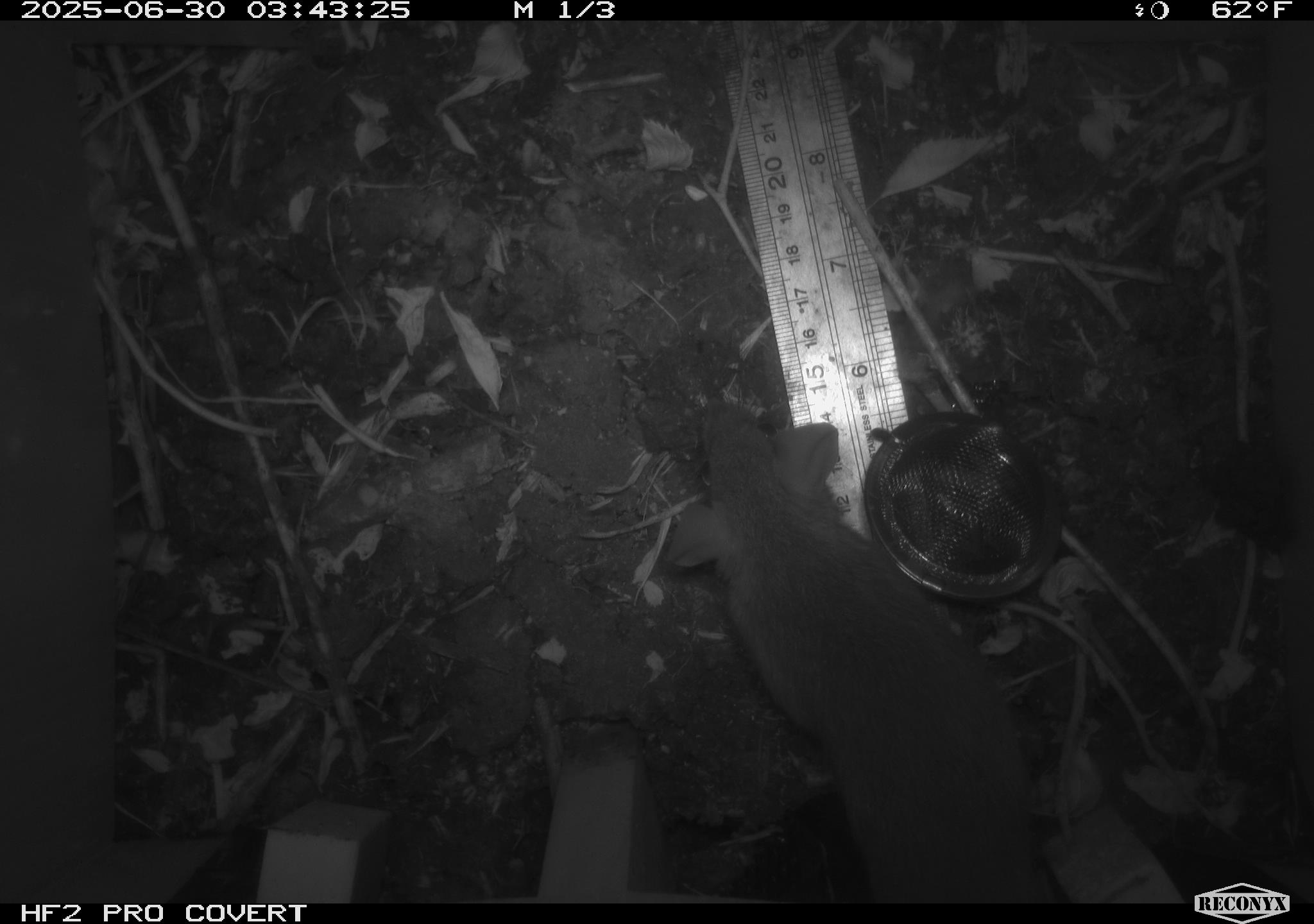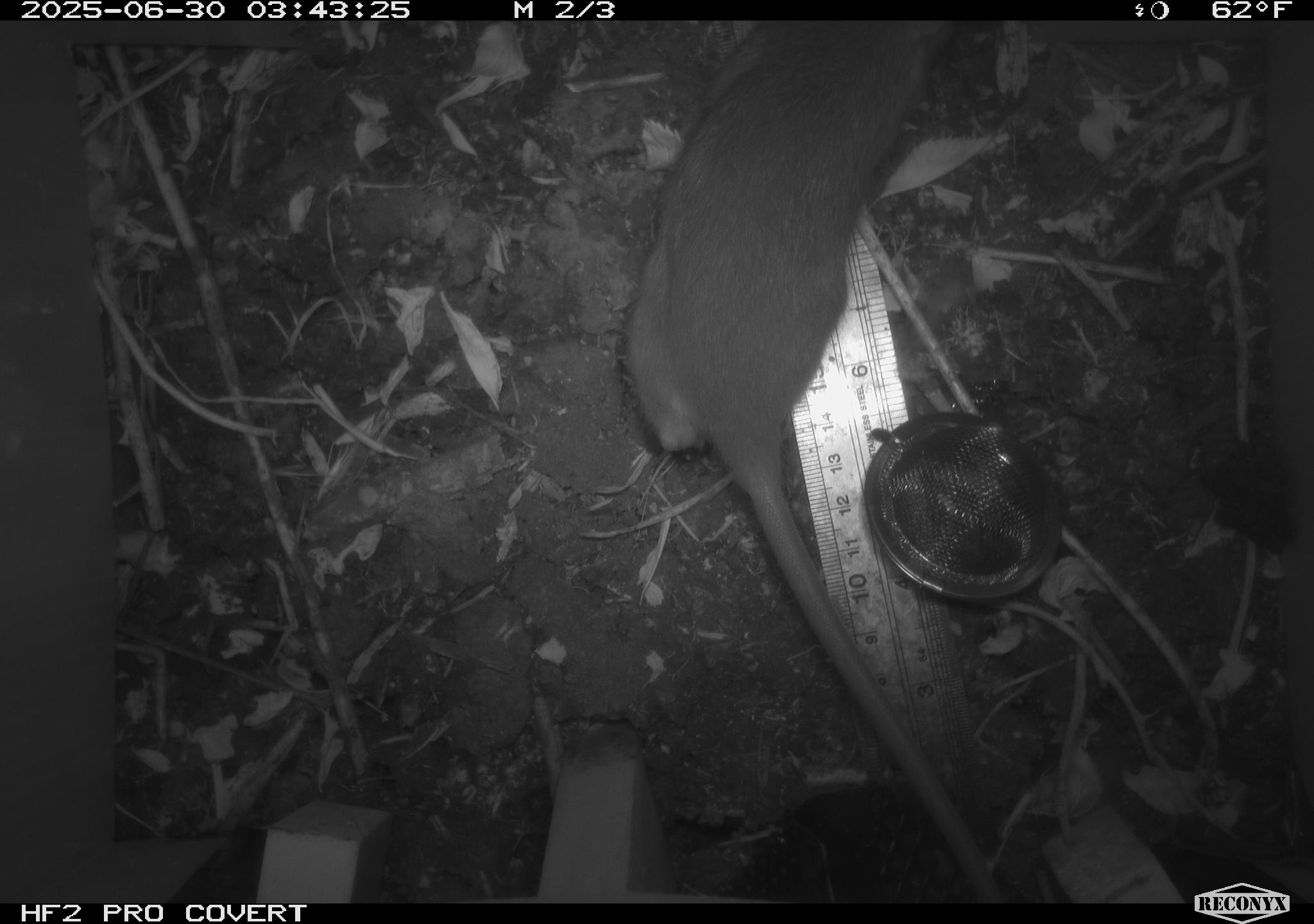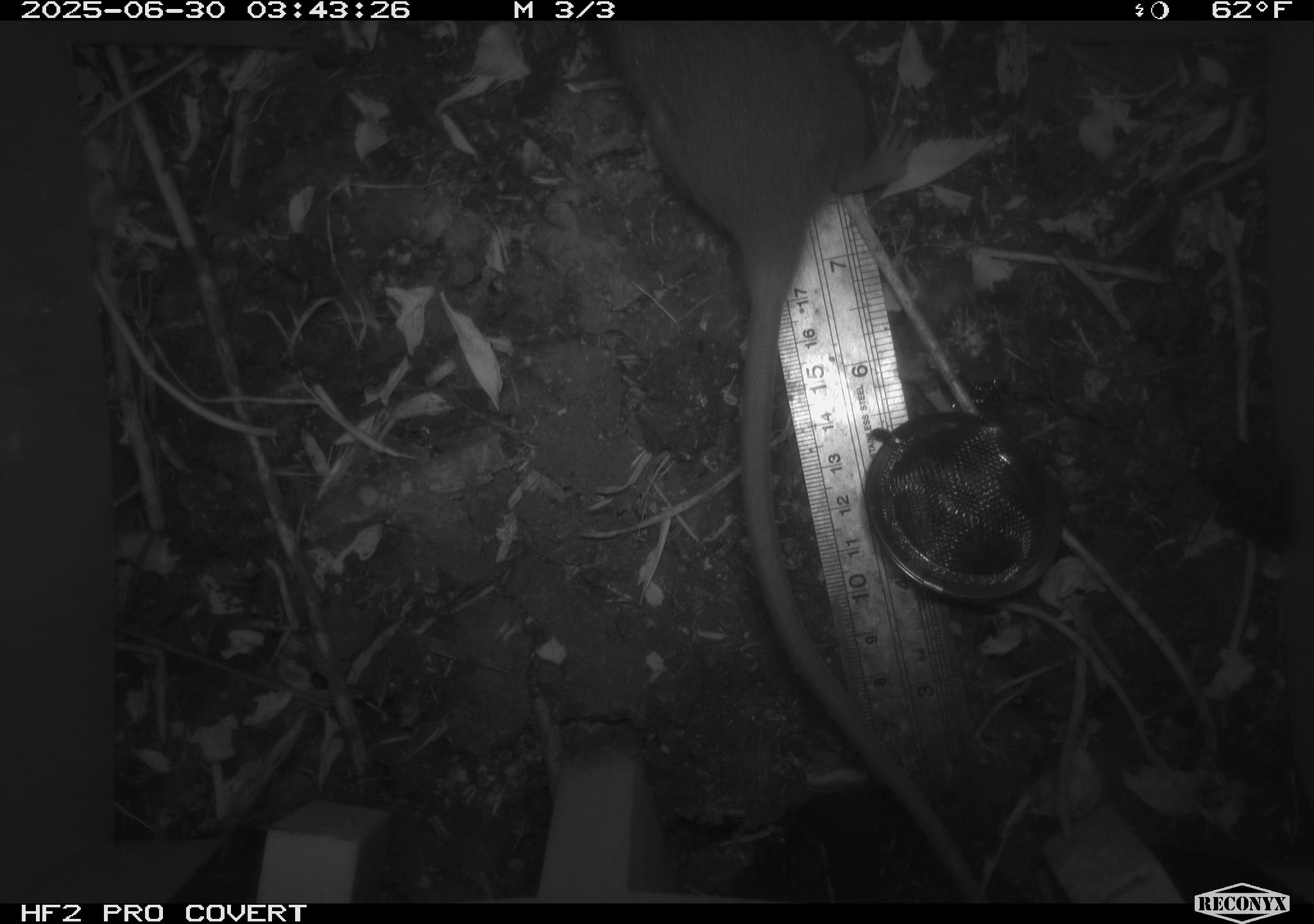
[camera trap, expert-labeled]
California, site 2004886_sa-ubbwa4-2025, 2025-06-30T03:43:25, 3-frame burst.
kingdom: Animalia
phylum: Chordata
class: Mammalia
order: Rodentia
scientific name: Rodentia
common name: rodent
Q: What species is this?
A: Rodent (Rodentia).